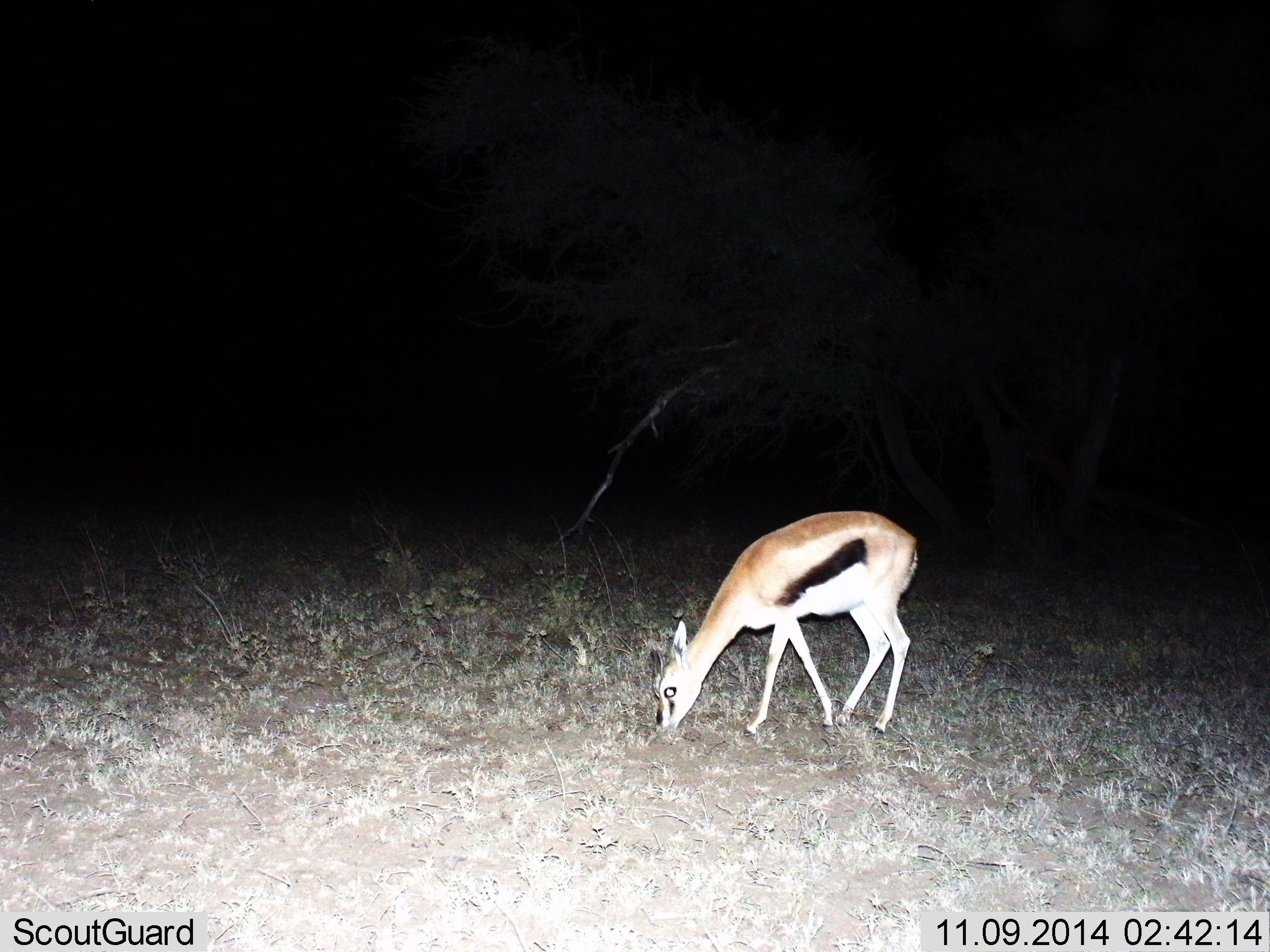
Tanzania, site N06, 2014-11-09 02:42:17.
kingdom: Animalia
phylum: Chordata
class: Mammalia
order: Artiodactyla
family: Bovidae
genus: Eudorcas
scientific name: Eudorcas thomsonii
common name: thomson's gazelle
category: gazellethomsons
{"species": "gazellethomsons (thomson's gazelle) (Eudorcas thomsonii)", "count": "1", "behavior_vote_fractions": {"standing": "10%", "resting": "0%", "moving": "10%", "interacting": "0%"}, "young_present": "0%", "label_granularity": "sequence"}